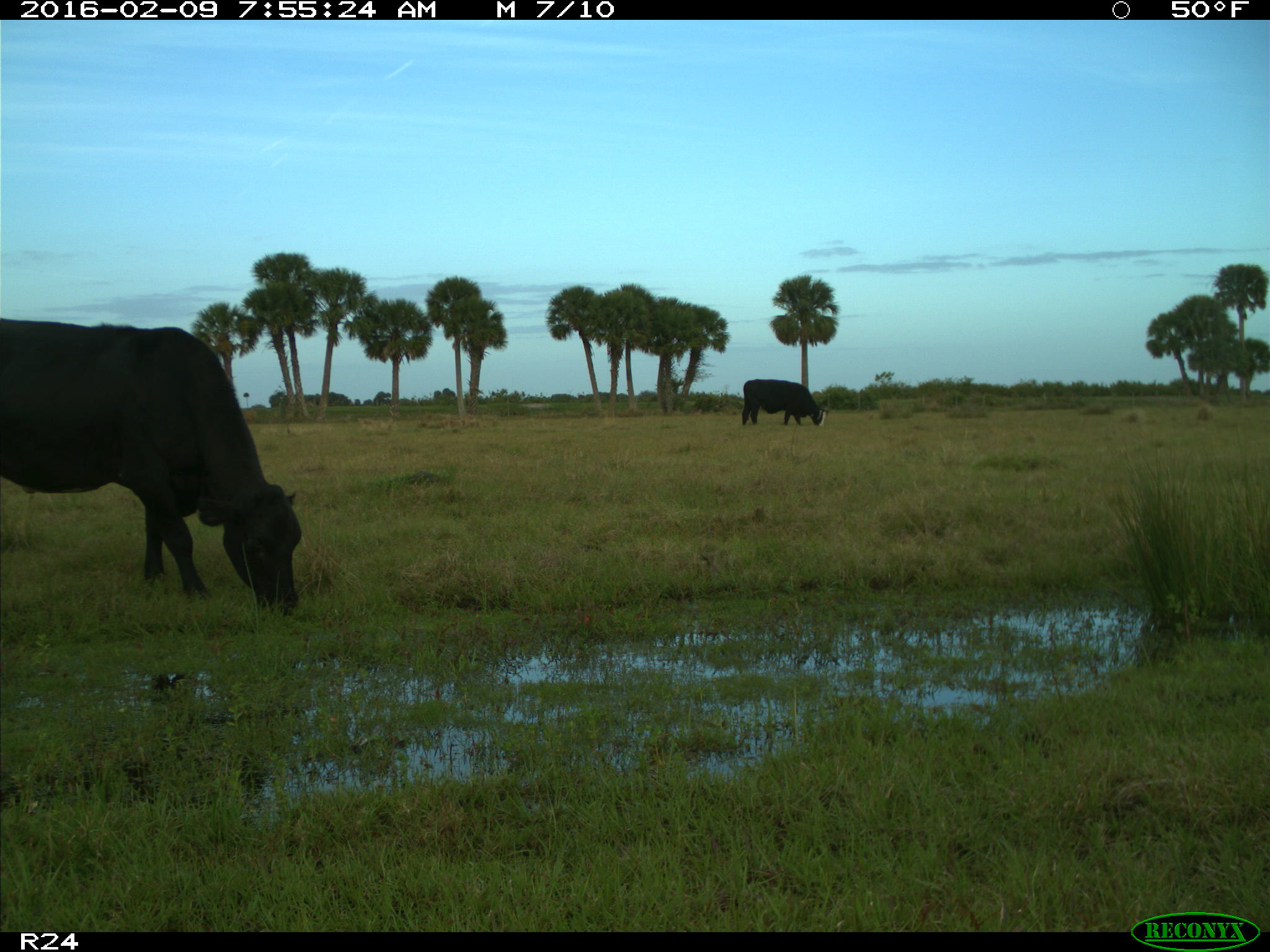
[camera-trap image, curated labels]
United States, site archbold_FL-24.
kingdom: Animalia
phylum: Chordata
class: Mammalia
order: Artiodactyla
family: Bovidae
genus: Bos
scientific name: Bos taurus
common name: domestic cow